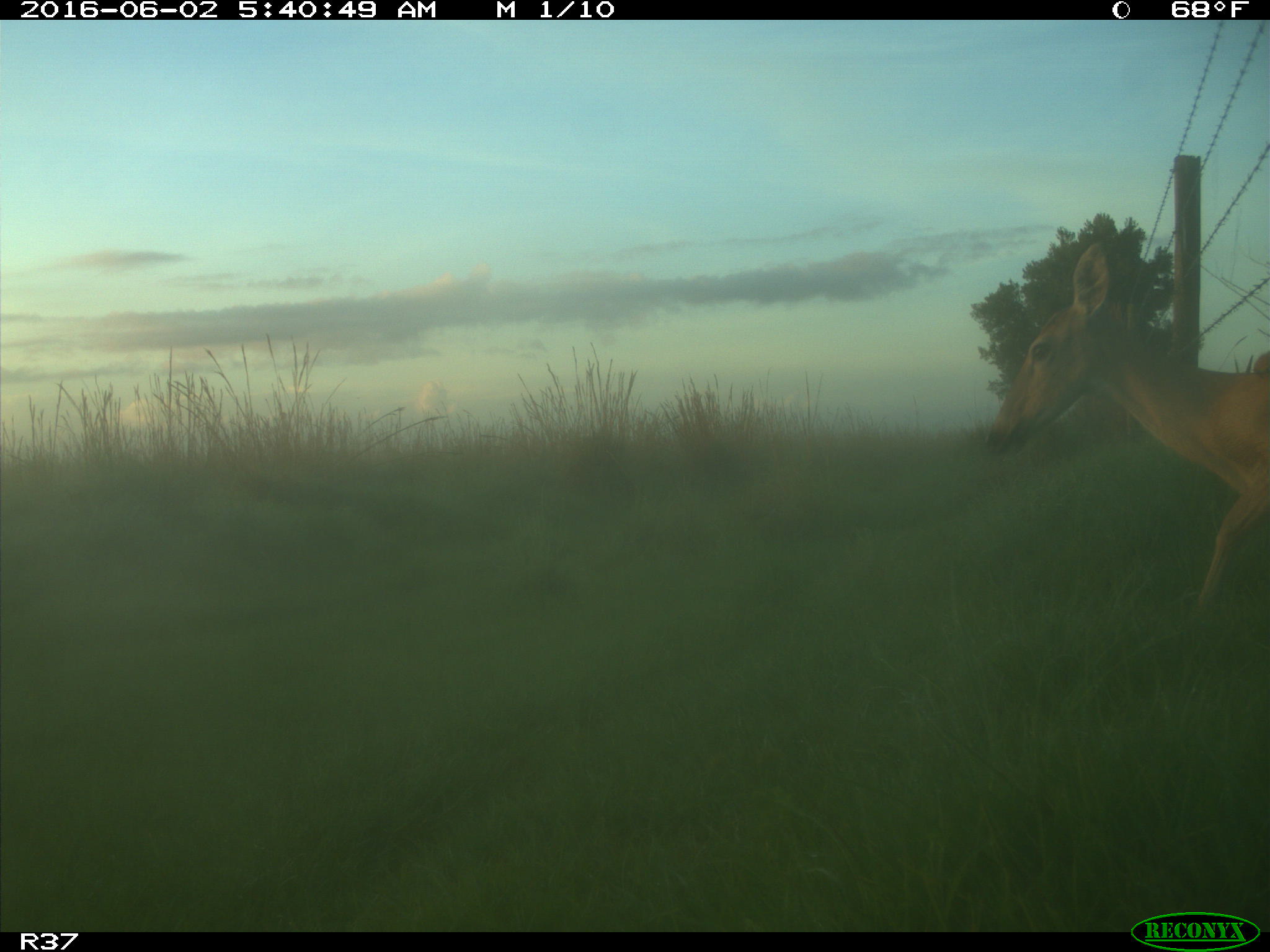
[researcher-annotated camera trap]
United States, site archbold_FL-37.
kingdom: Animalia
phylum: Chordata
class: Mammalia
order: Artiodactyla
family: Cervidae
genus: Odocoileus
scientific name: Odocoileus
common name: deer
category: unidentified deer